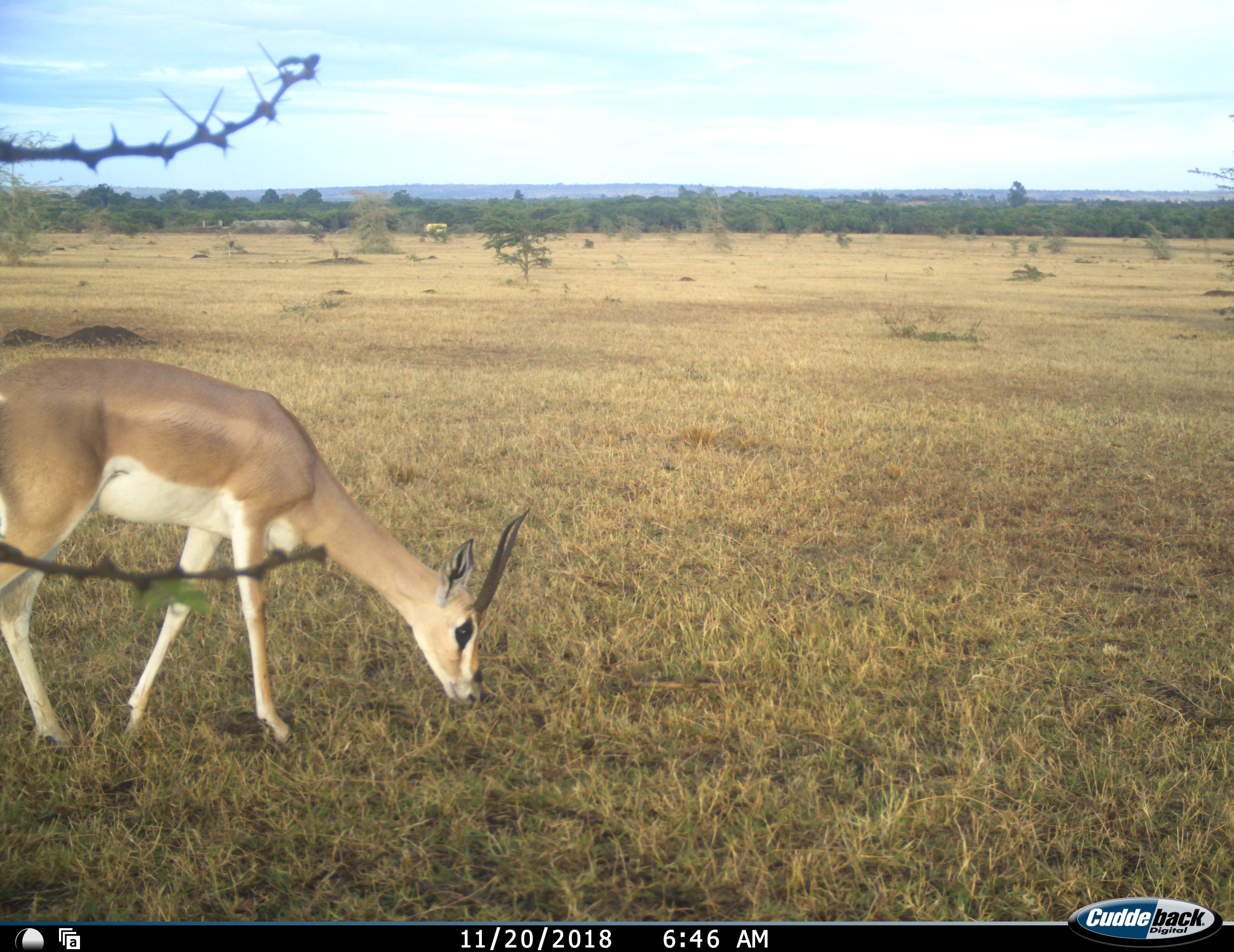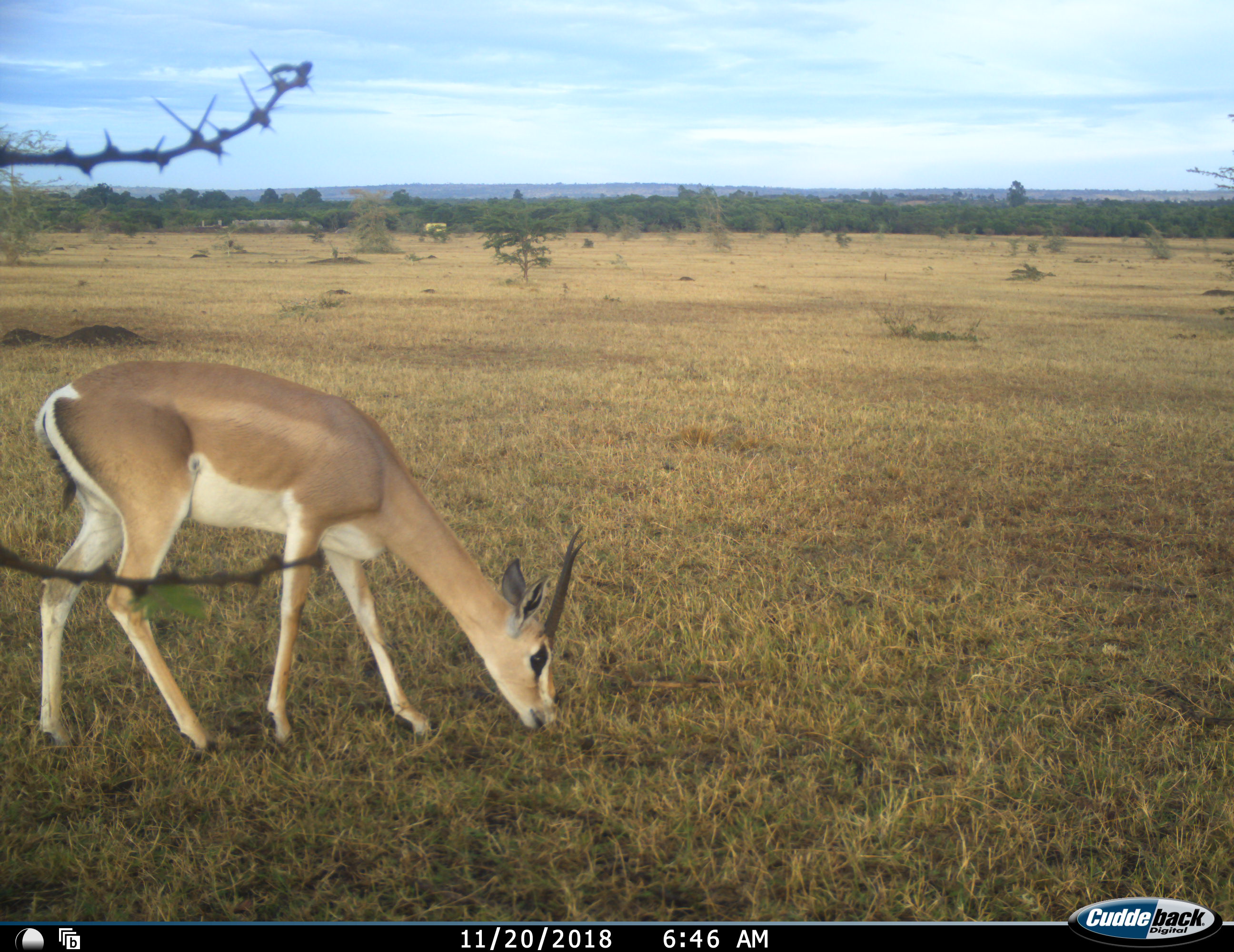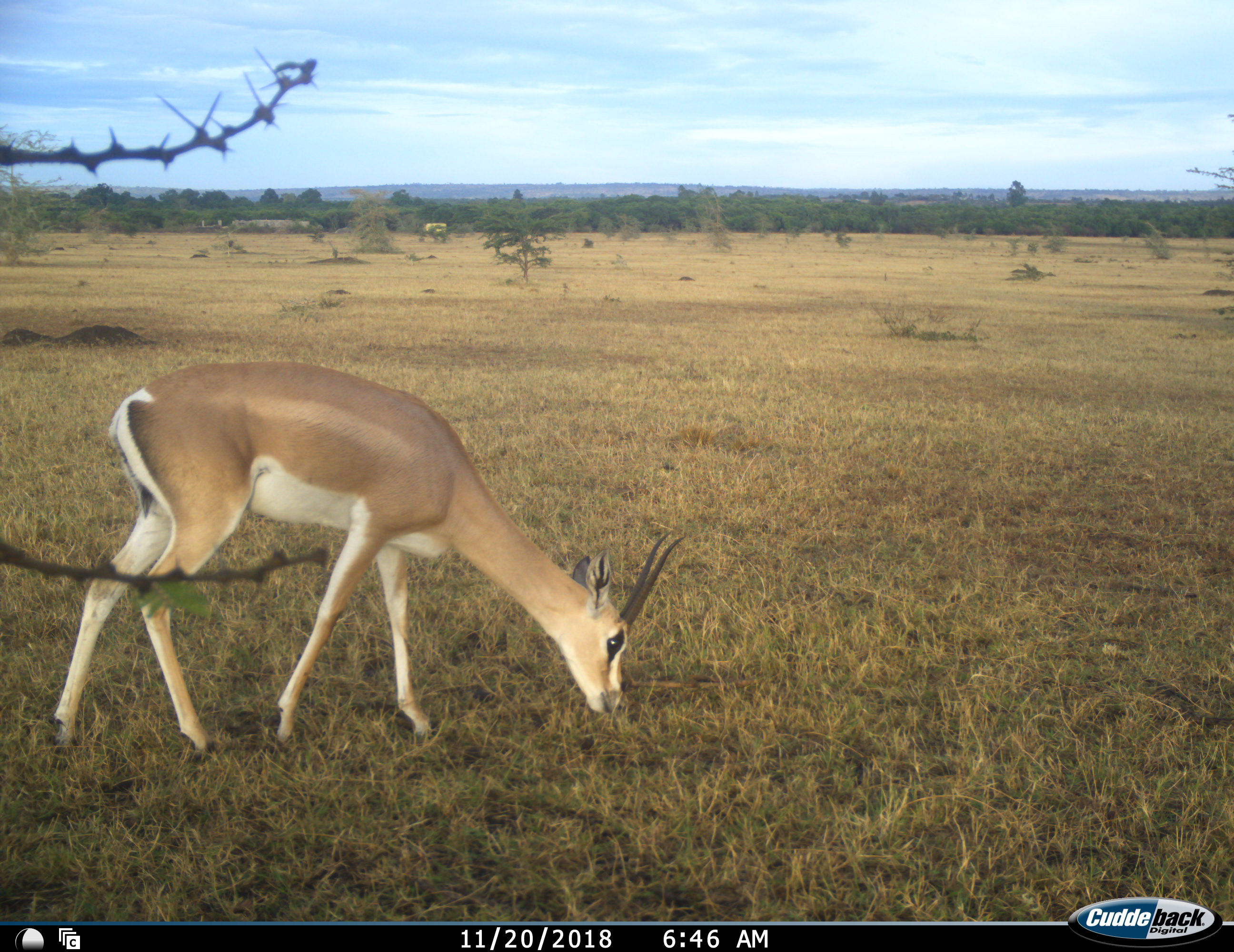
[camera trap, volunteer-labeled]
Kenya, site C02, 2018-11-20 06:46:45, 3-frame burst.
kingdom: Animalia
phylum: Chordata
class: Mammalia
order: Artiodactyla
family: Bovidae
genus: Nanger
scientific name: Nanger granti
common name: grant's gazelle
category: gazellegrants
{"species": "gazellegrants (grant's gazelle) (Nanger granti)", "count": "1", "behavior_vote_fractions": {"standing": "20%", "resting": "0%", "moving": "40%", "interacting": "0%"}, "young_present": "0%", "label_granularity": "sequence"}